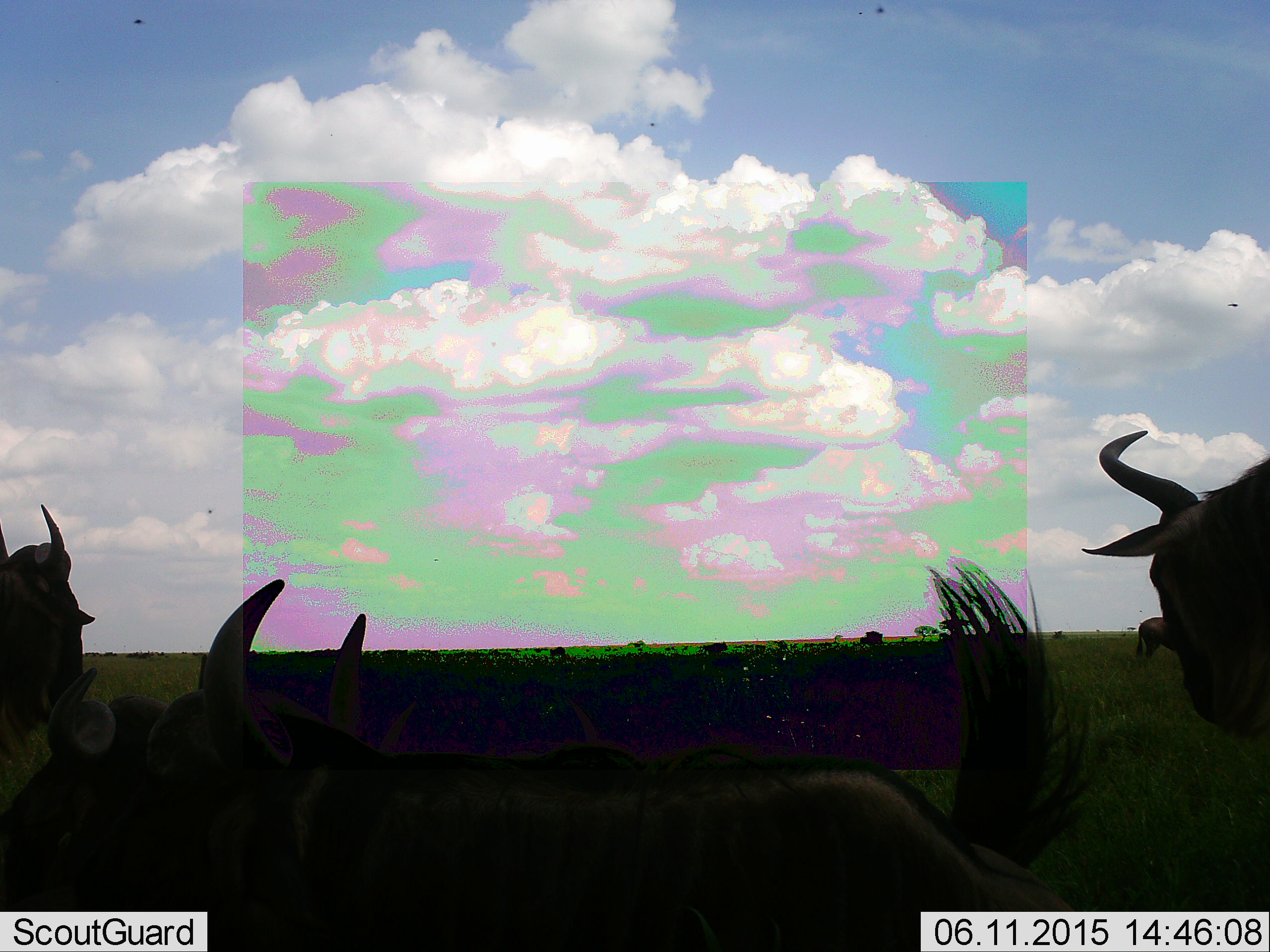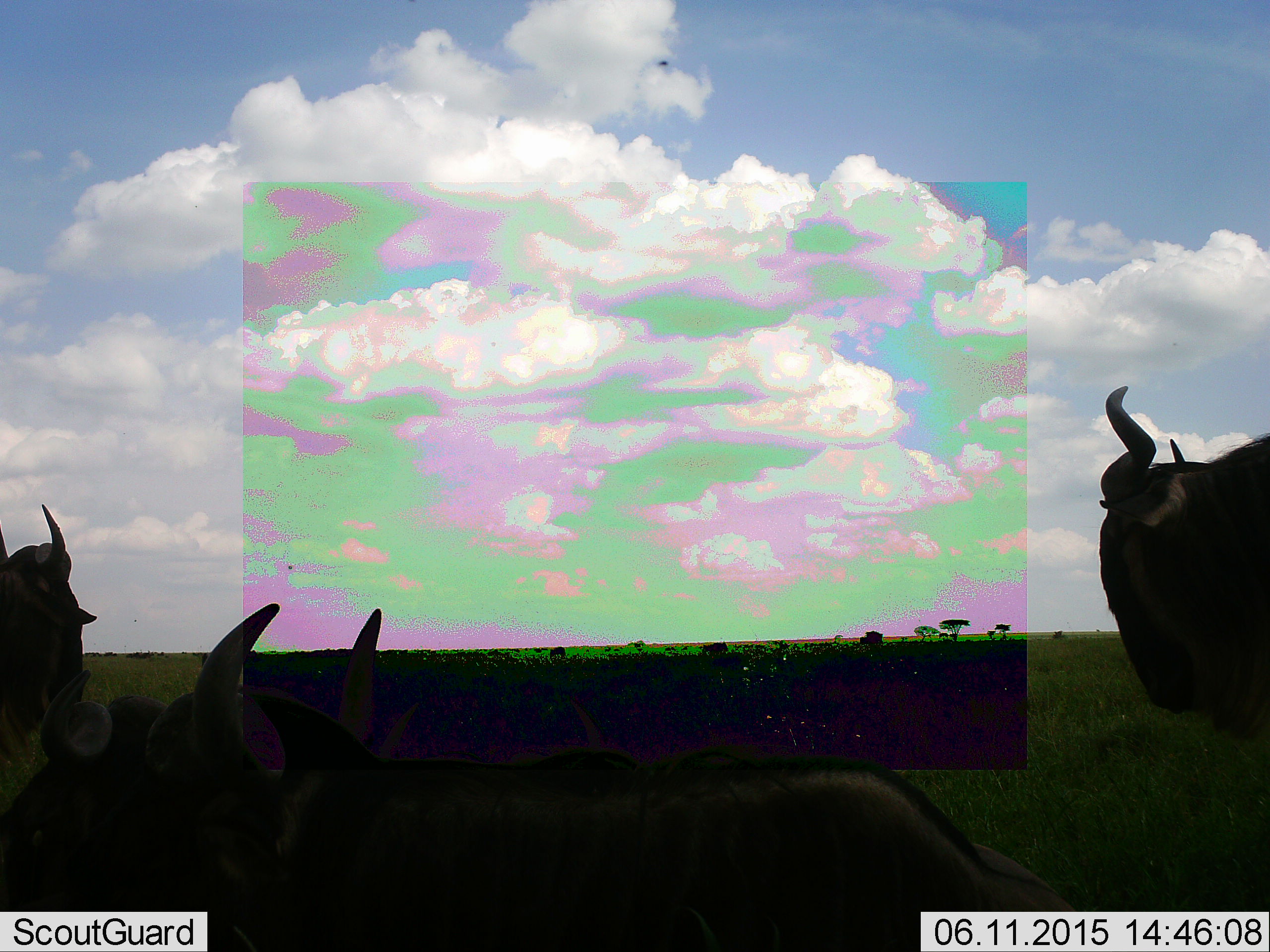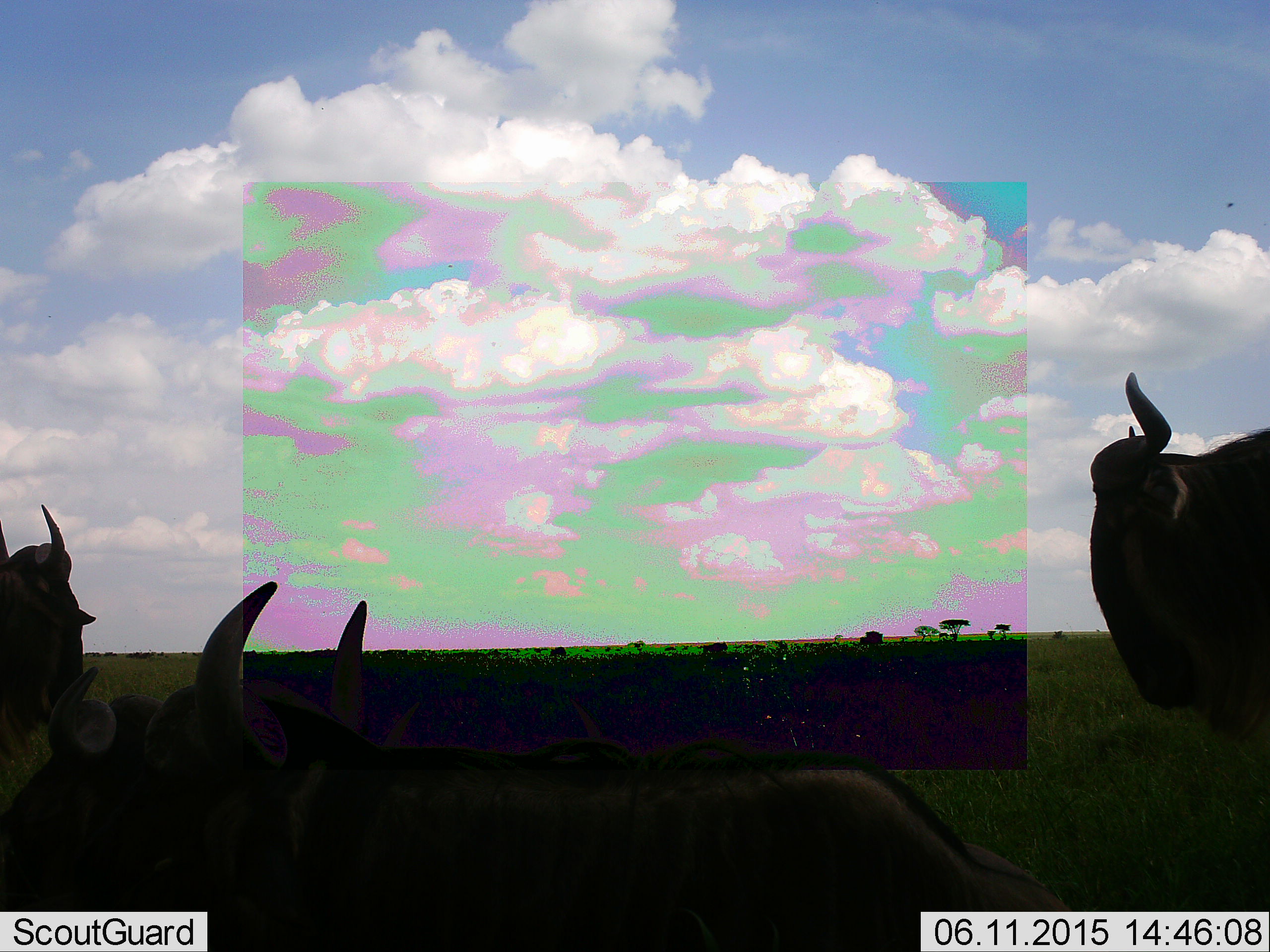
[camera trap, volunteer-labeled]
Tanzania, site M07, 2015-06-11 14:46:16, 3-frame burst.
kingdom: Animalia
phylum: Chordata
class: Mammalia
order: Artiodactyla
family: Bovidae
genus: Connochaetes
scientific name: Connochaetes taurinus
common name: blue wildebeest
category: wildebeest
Wildebeest (blue wildebeest) (Connochaetes taurinus), count 4. Behavior (volunteer vote fractions): standing 70%, resting 80%, moving 10%, interacting 0%. Young present (vote fraction): 0%. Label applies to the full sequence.